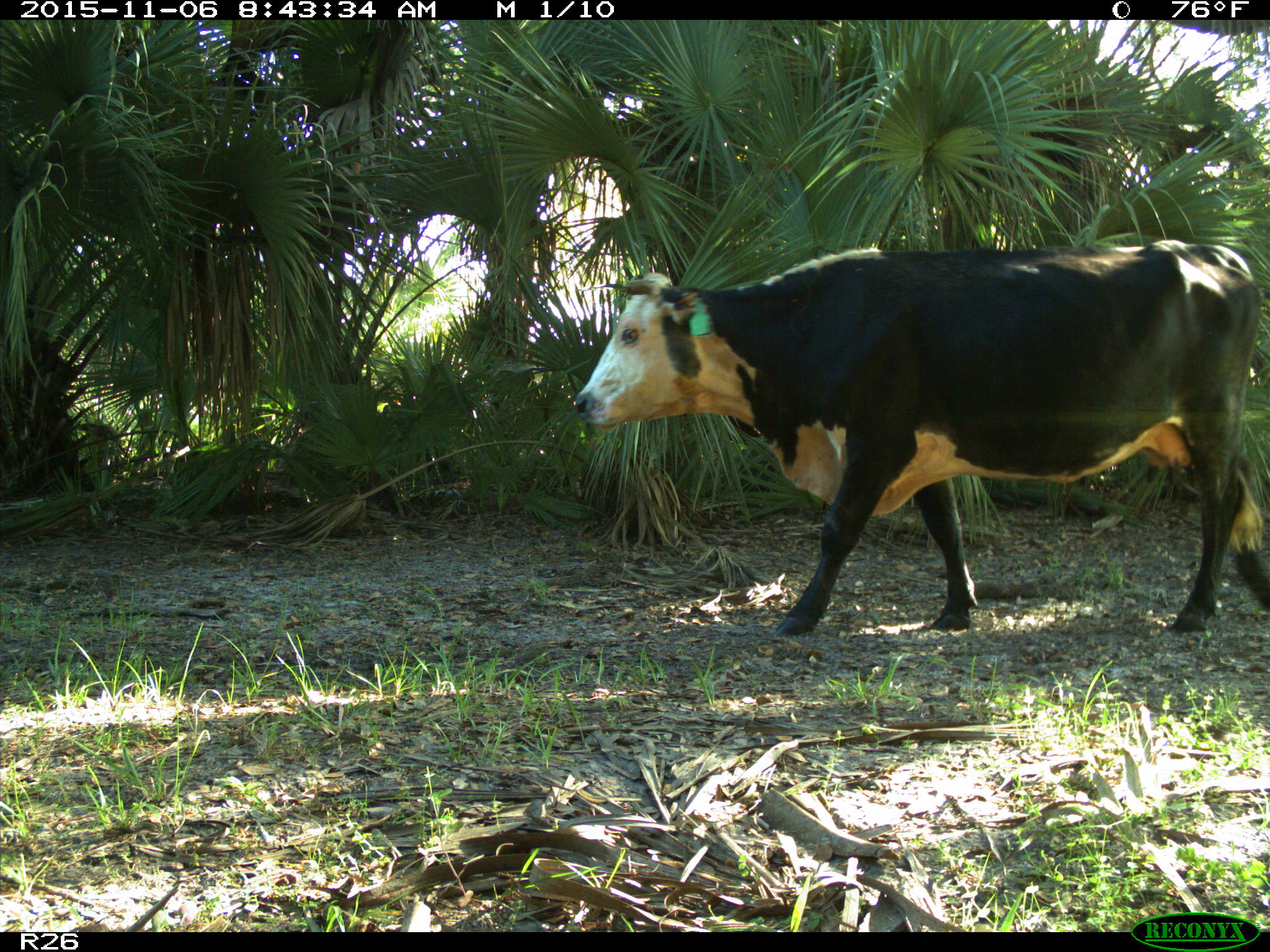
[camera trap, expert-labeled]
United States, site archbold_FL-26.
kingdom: Animalia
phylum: Chordata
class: Mammalia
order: Artiodactyla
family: Bovidae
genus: Bos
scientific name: Bos taurus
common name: domestic cow